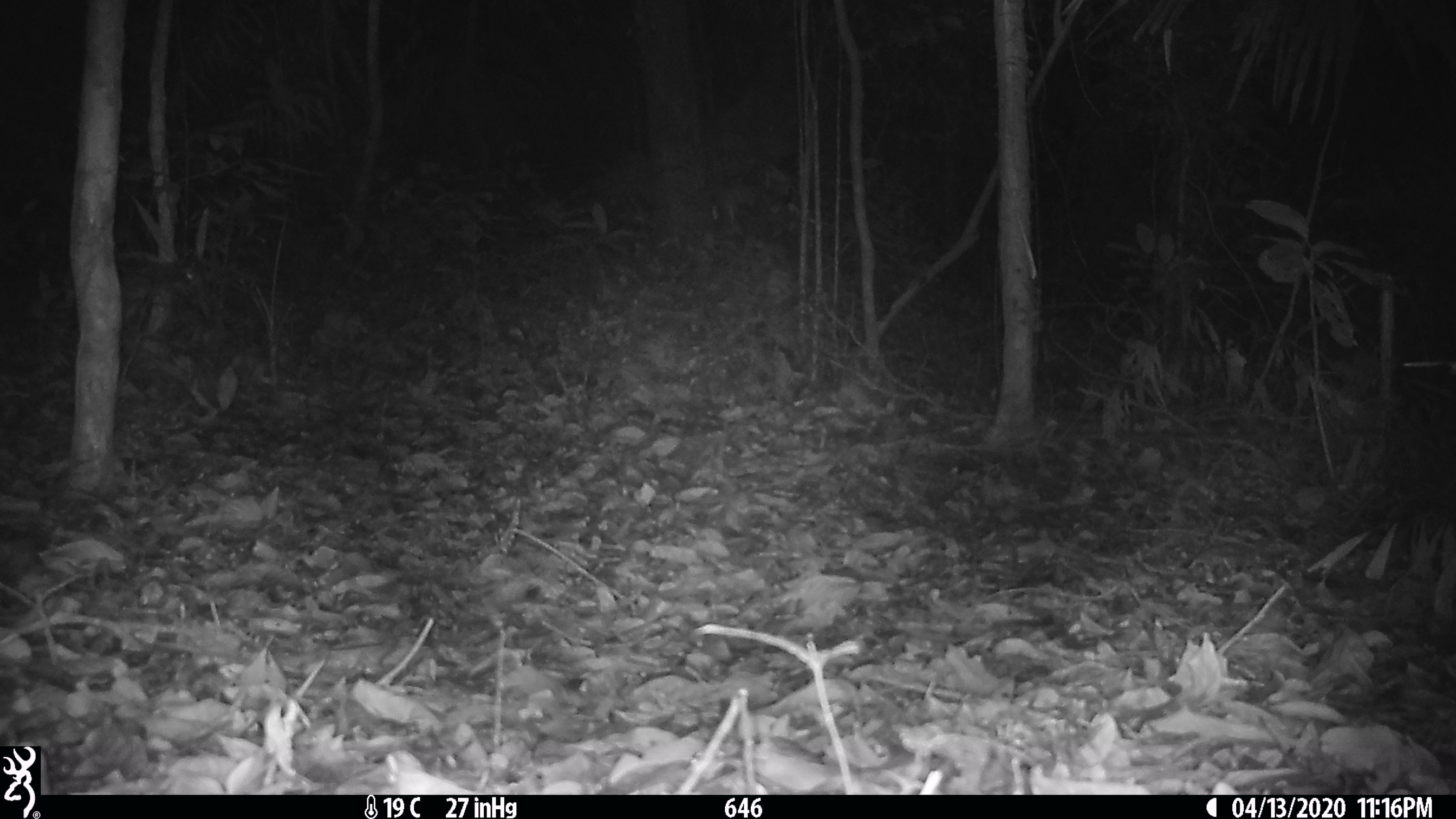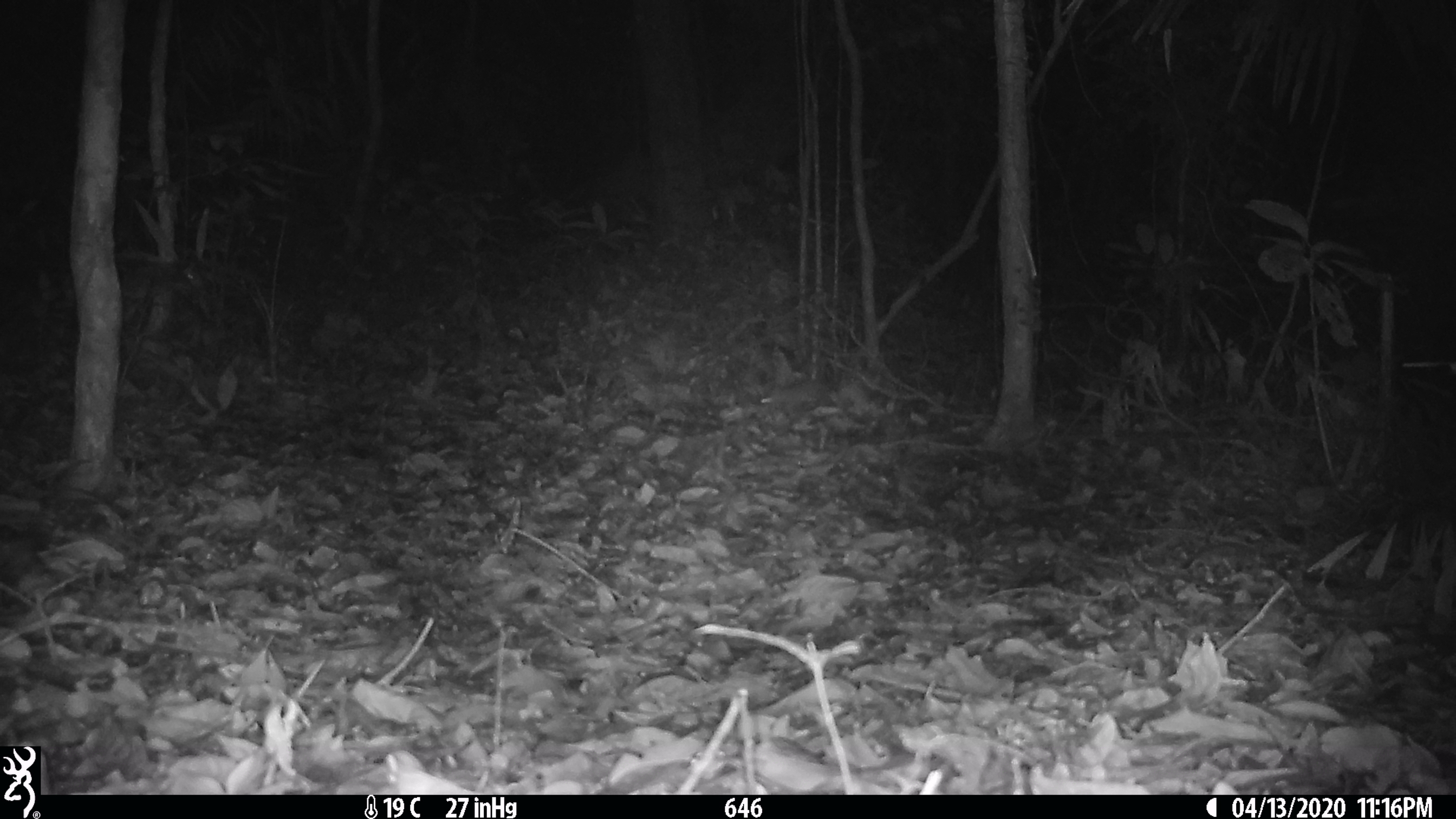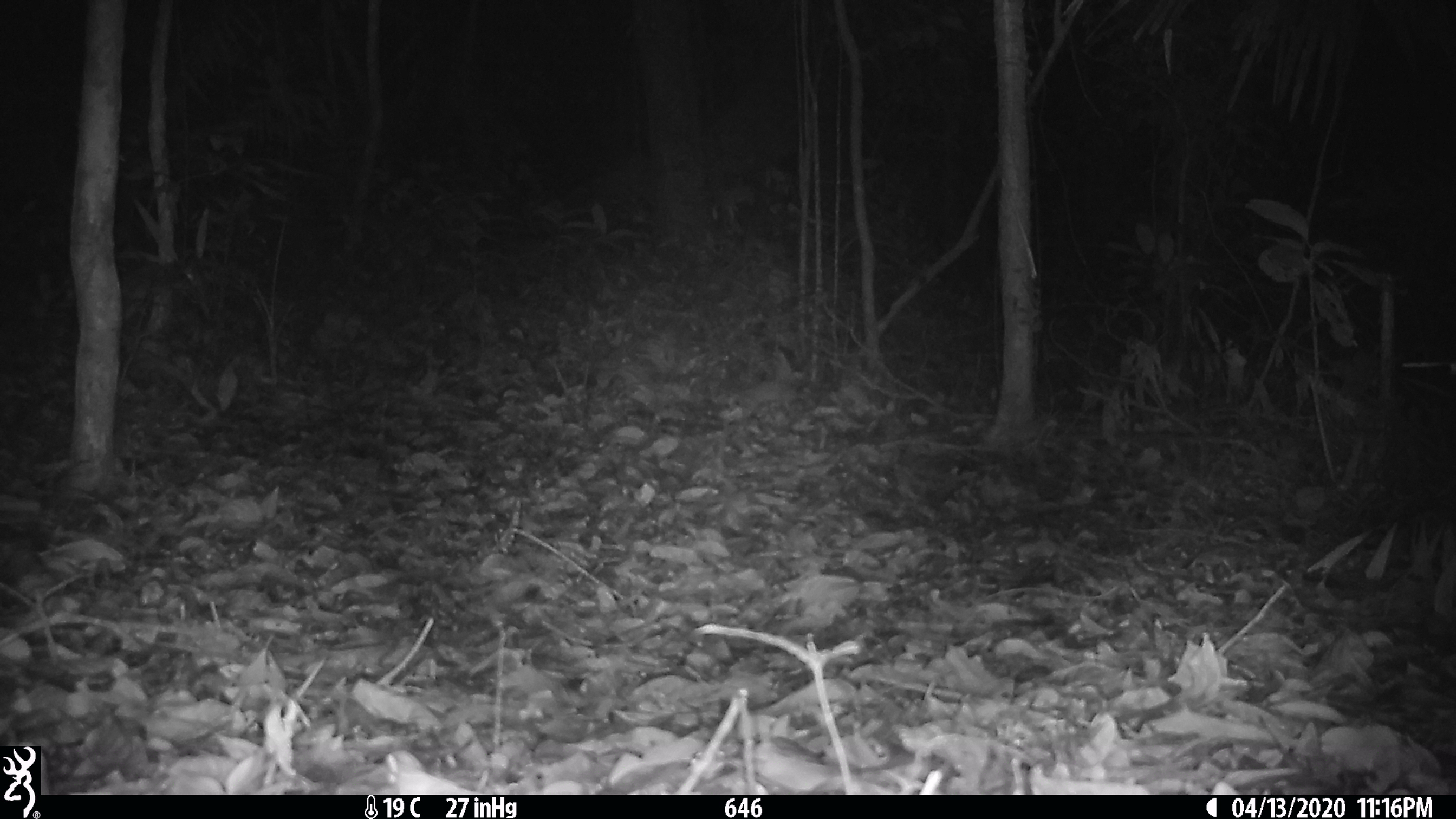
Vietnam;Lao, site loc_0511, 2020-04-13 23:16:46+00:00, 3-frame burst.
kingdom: Animalia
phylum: Chordata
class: Mammalia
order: Rodentia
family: Muridae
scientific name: Muridae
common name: old-world mice and rats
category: unidentified murid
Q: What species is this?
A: Unidentified murid (old-world mice and rats) (Muridae).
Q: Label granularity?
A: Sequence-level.